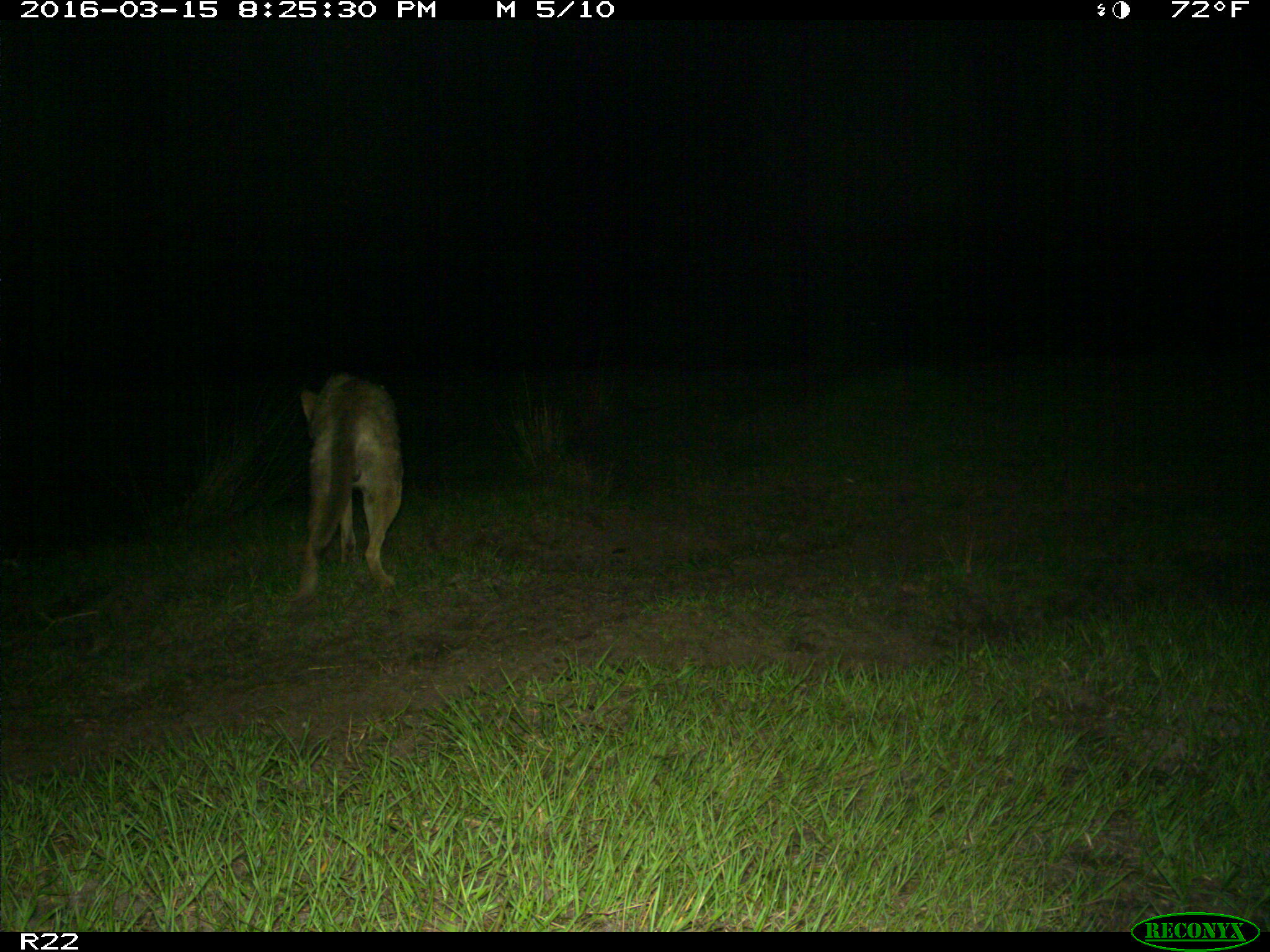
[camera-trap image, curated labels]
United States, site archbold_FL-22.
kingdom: Animalia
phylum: Chordata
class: Mammalia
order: Carnivora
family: Canidae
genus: Canis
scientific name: Canis latrans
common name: coyote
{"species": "Canis latrans (coyote)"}